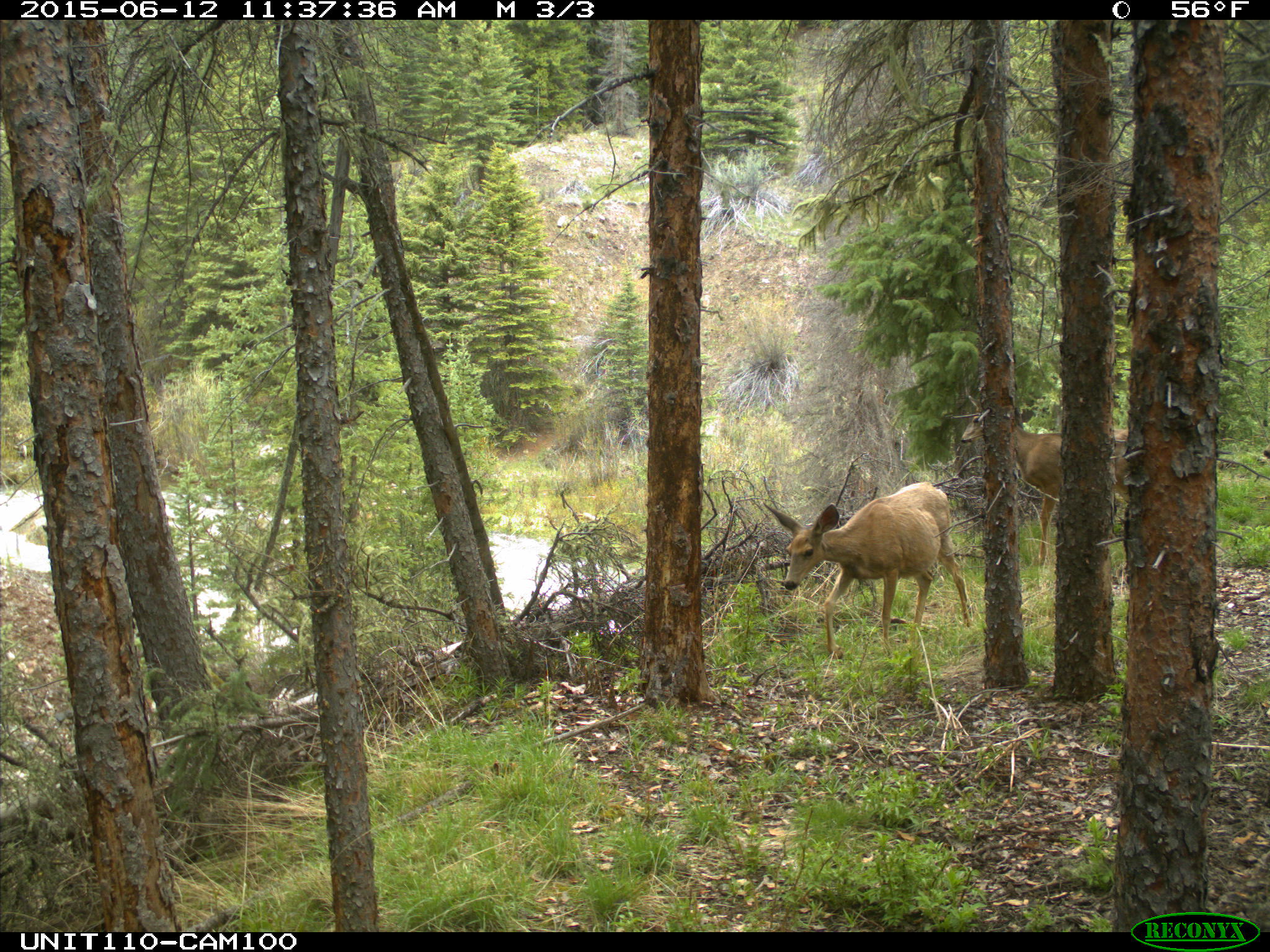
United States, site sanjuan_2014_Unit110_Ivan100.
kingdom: Animalia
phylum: Chordata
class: Mammalia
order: Artiodactyla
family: Cervidae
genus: Odocoileus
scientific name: Odocoileus hemionus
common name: mule deer